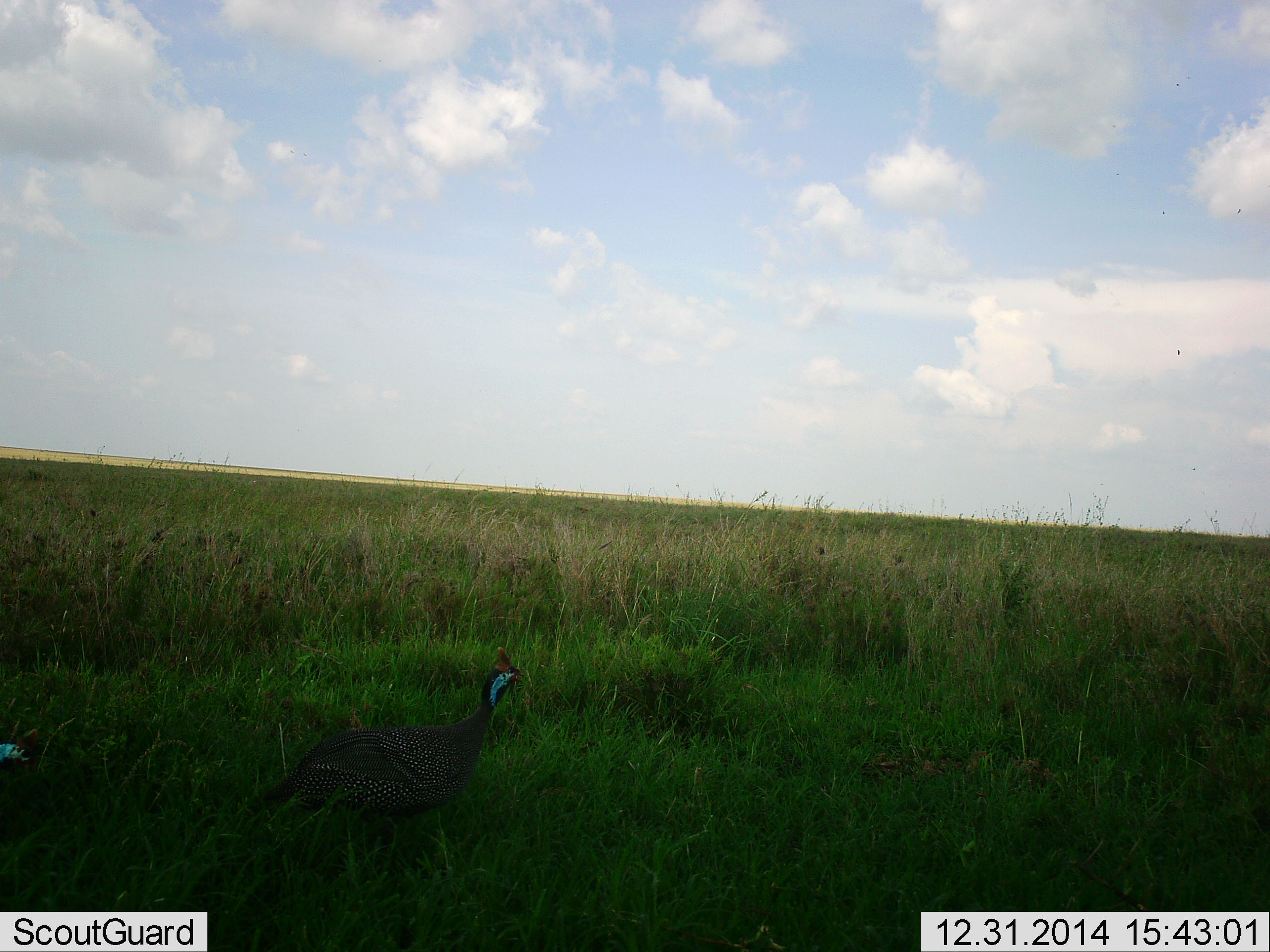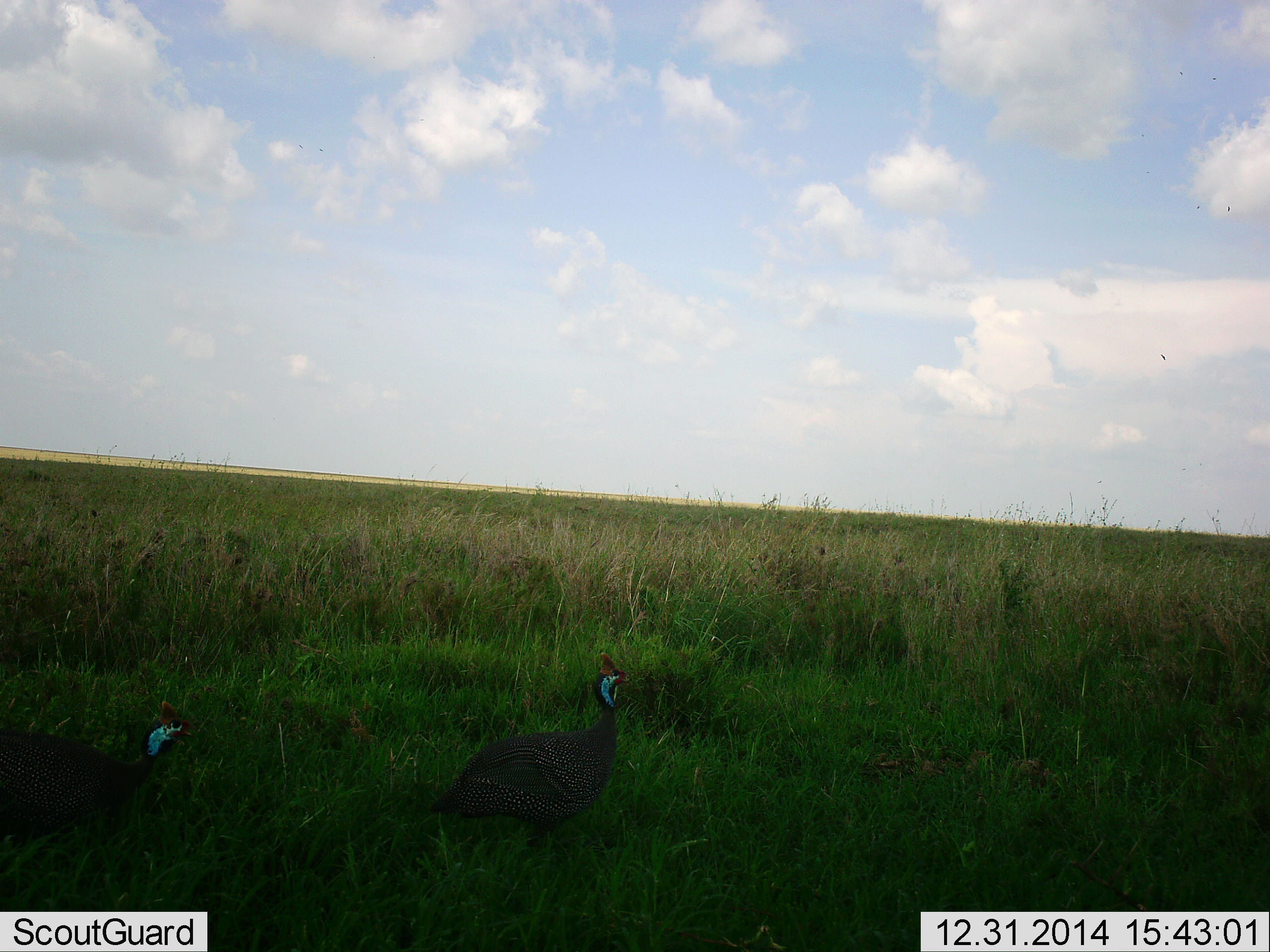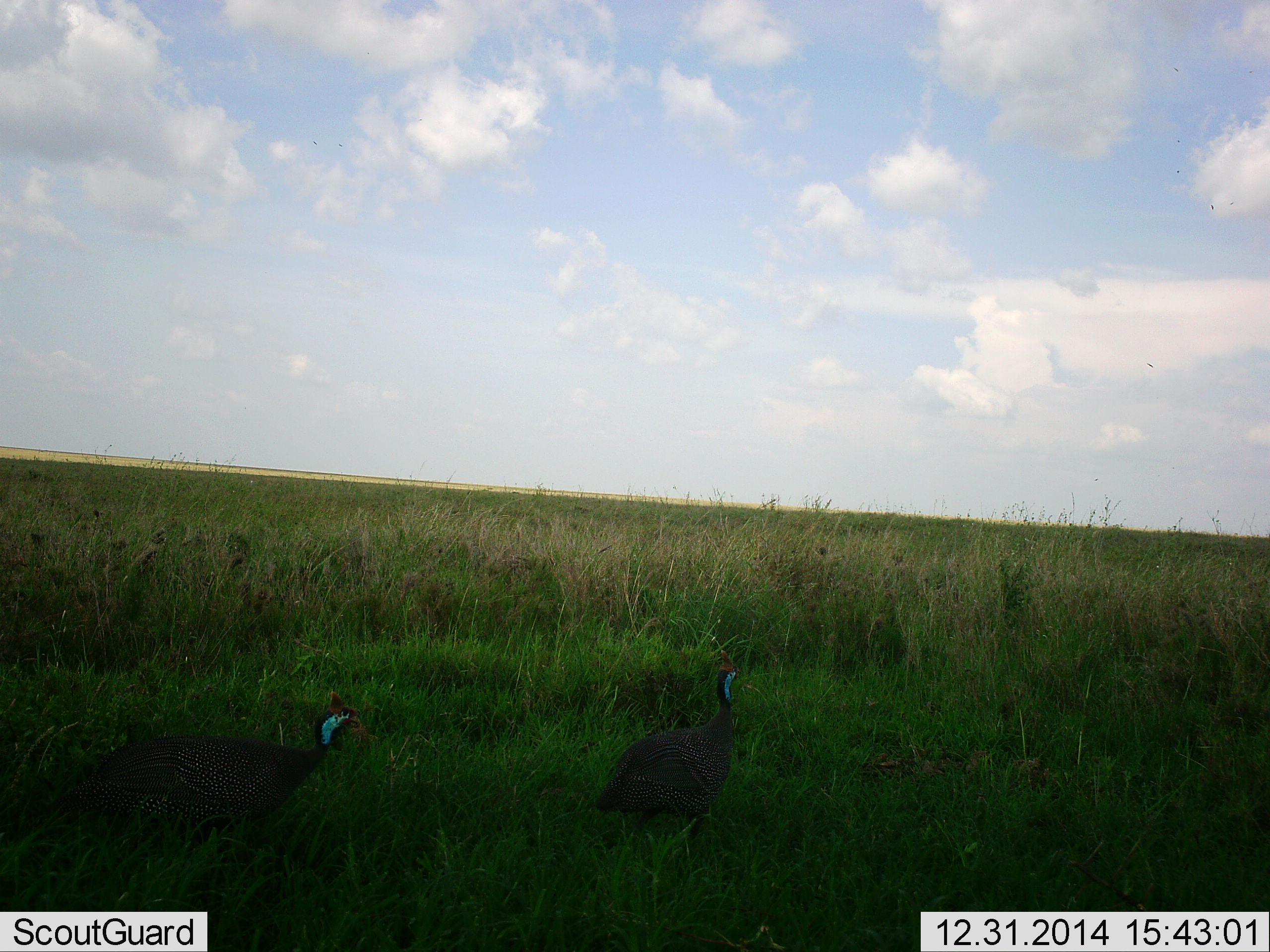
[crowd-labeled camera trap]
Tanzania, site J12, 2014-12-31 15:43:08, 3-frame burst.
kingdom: Animalia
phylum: Chordata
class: Aves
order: Galliformes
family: Numididae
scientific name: Numididae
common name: guinea fowl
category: guineafowl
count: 2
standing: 0%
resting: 0%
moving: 100%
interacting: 0%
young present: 0%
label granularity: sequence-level